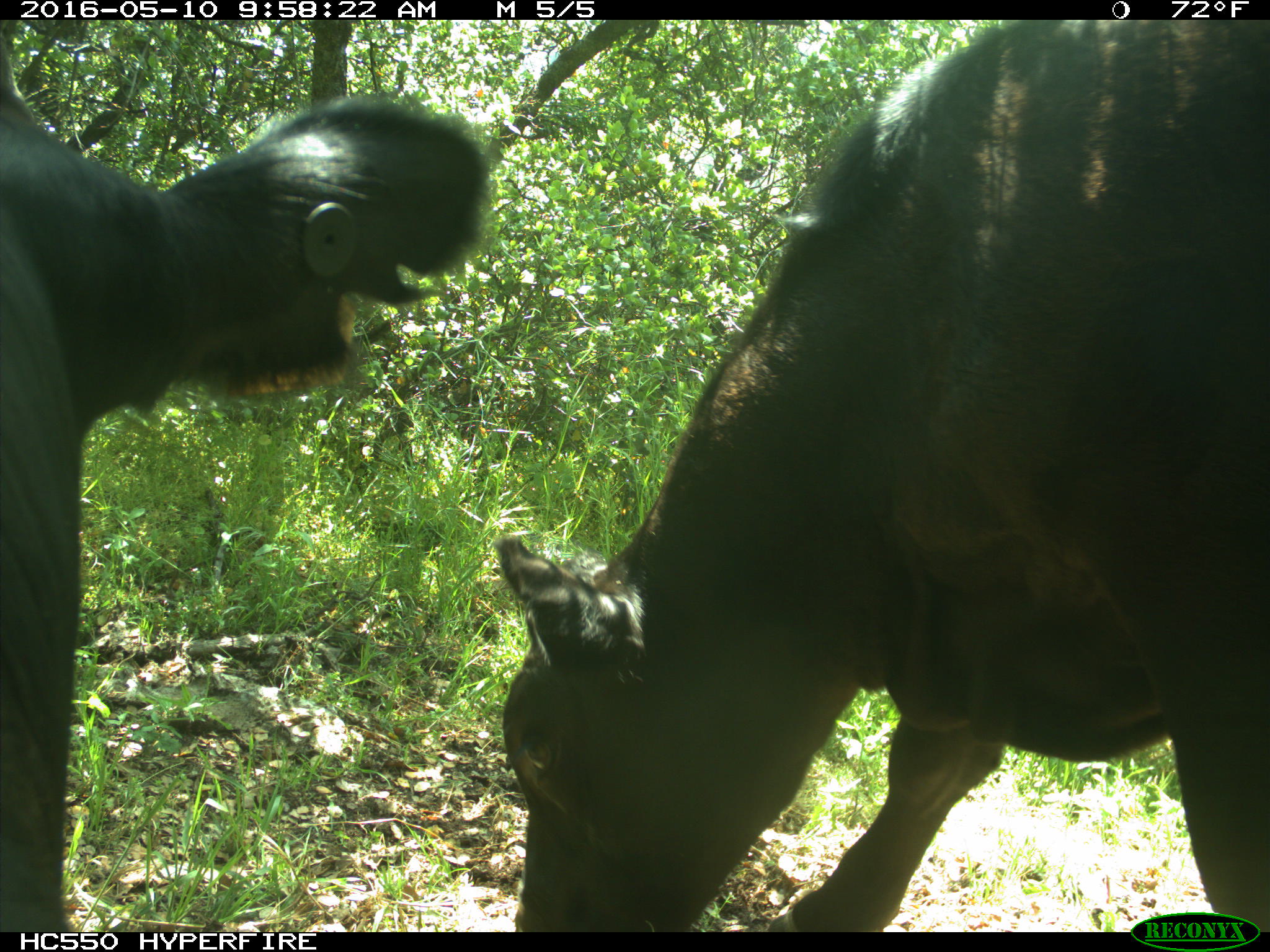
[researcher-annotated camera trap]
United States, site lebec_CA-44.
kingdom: Animalia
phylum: Chordata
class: Mammalia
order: Artiodactyla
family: Bovidae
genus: Bos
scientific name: Bos taurus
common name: domestic cow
Bos taurus (domestic cow).